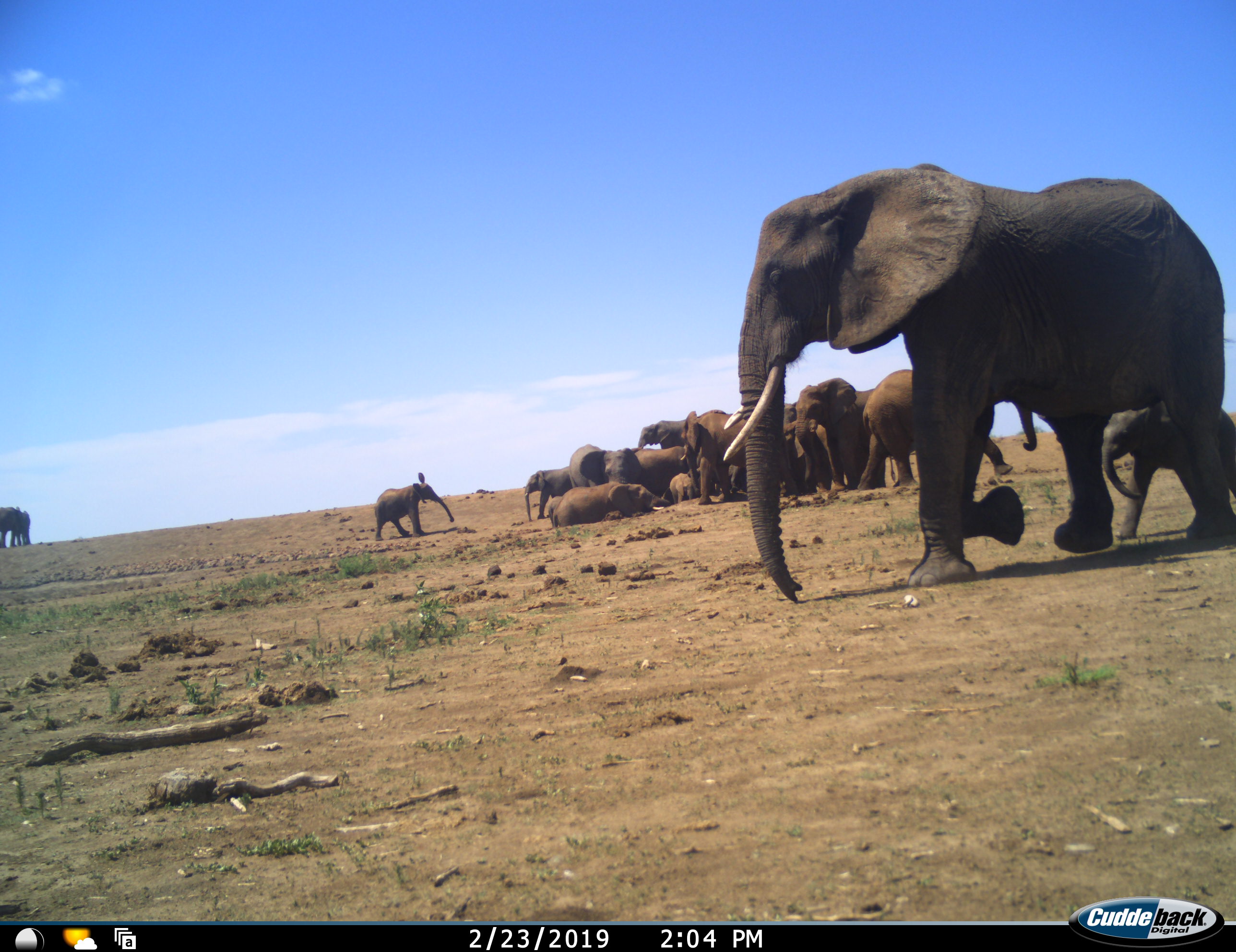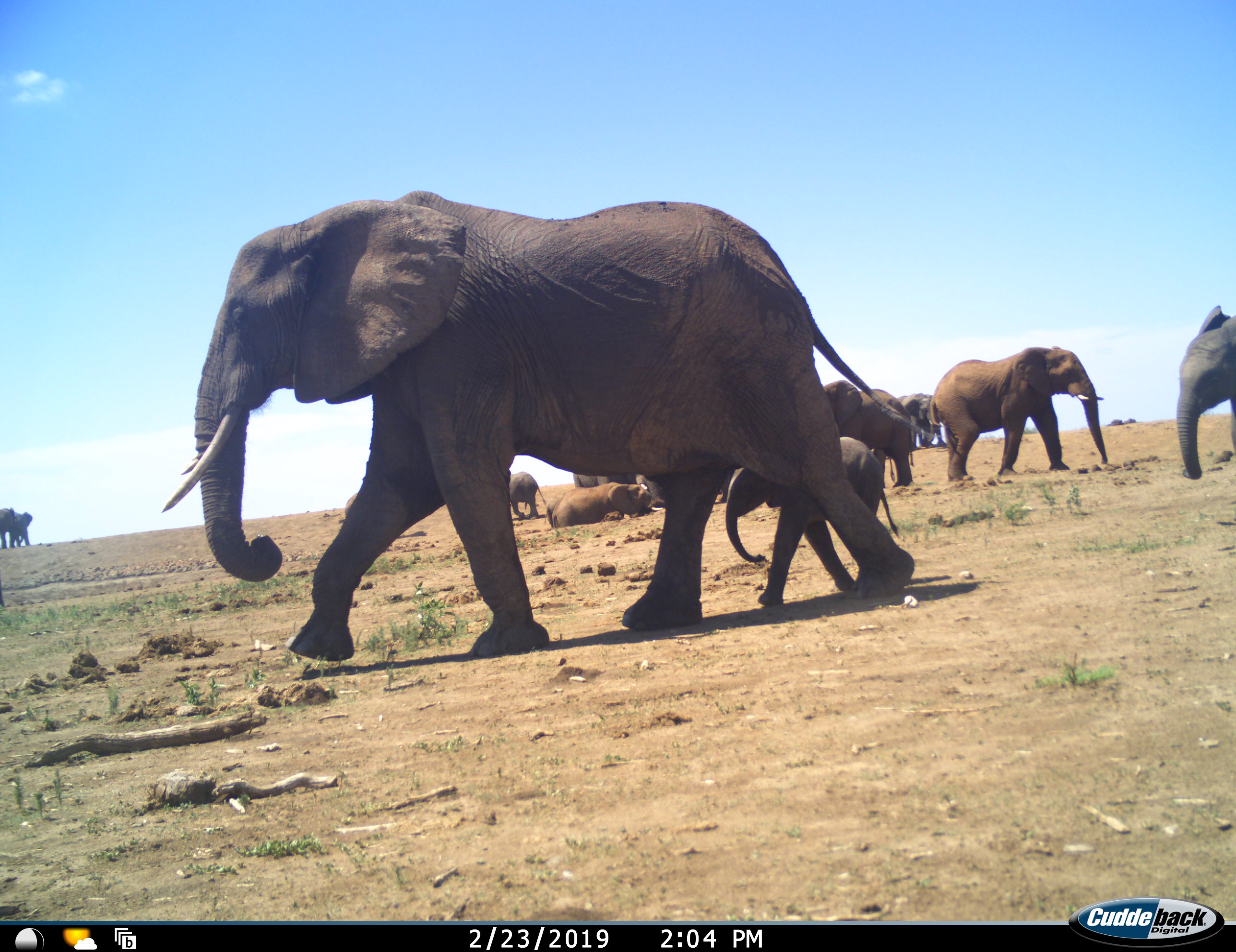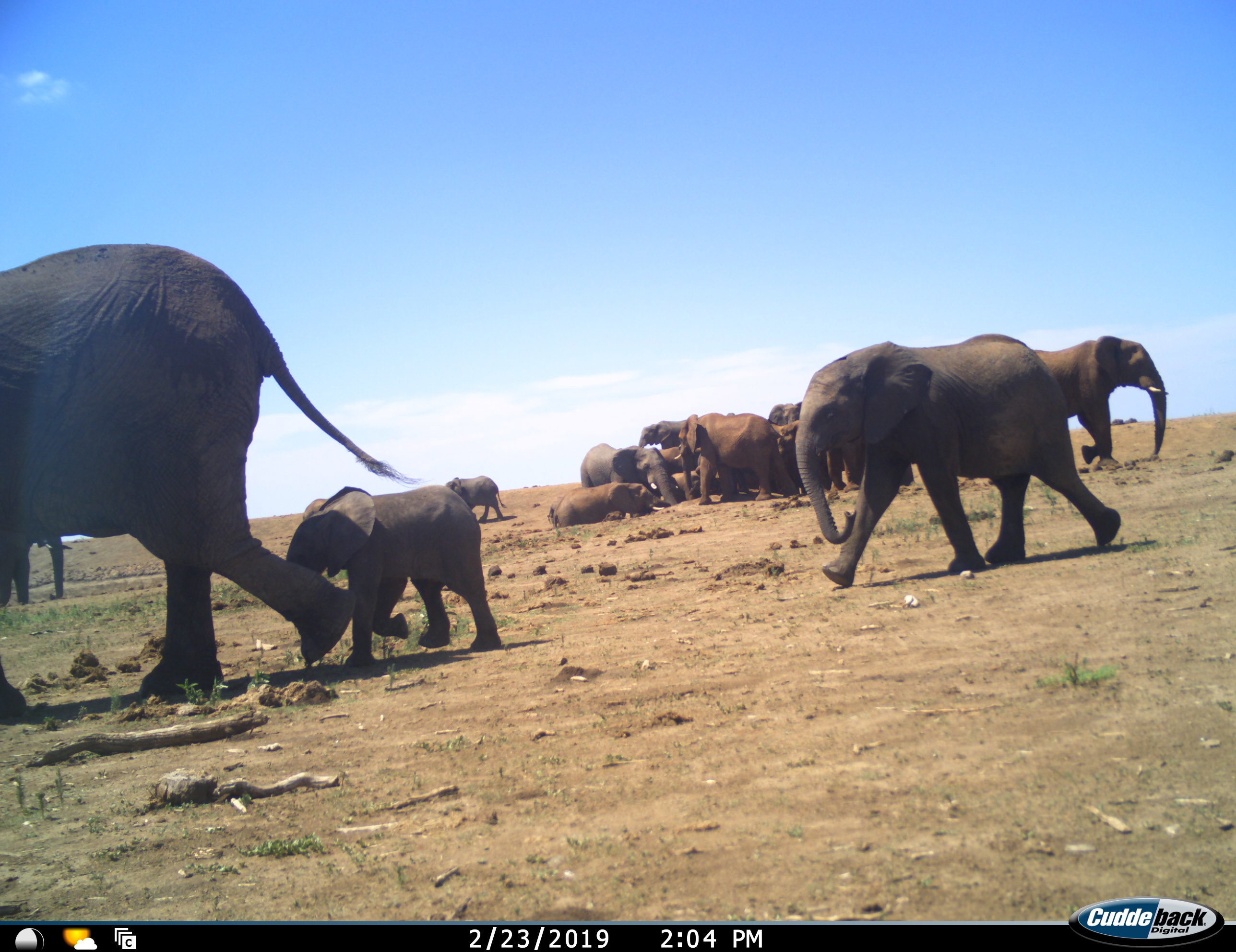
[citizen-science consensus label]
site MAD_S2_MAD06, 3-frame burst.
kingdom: Animalia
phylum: Chordata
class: Mammalia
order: Proboscidea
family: Elephantidae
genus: Loxodonta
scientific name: Loxodonta africana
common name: african bush elephant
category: elephant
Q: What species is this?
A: Elephant (african bush elephant) (Loxodonta africana).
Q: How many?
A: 11-50.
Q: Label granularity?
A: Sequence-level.